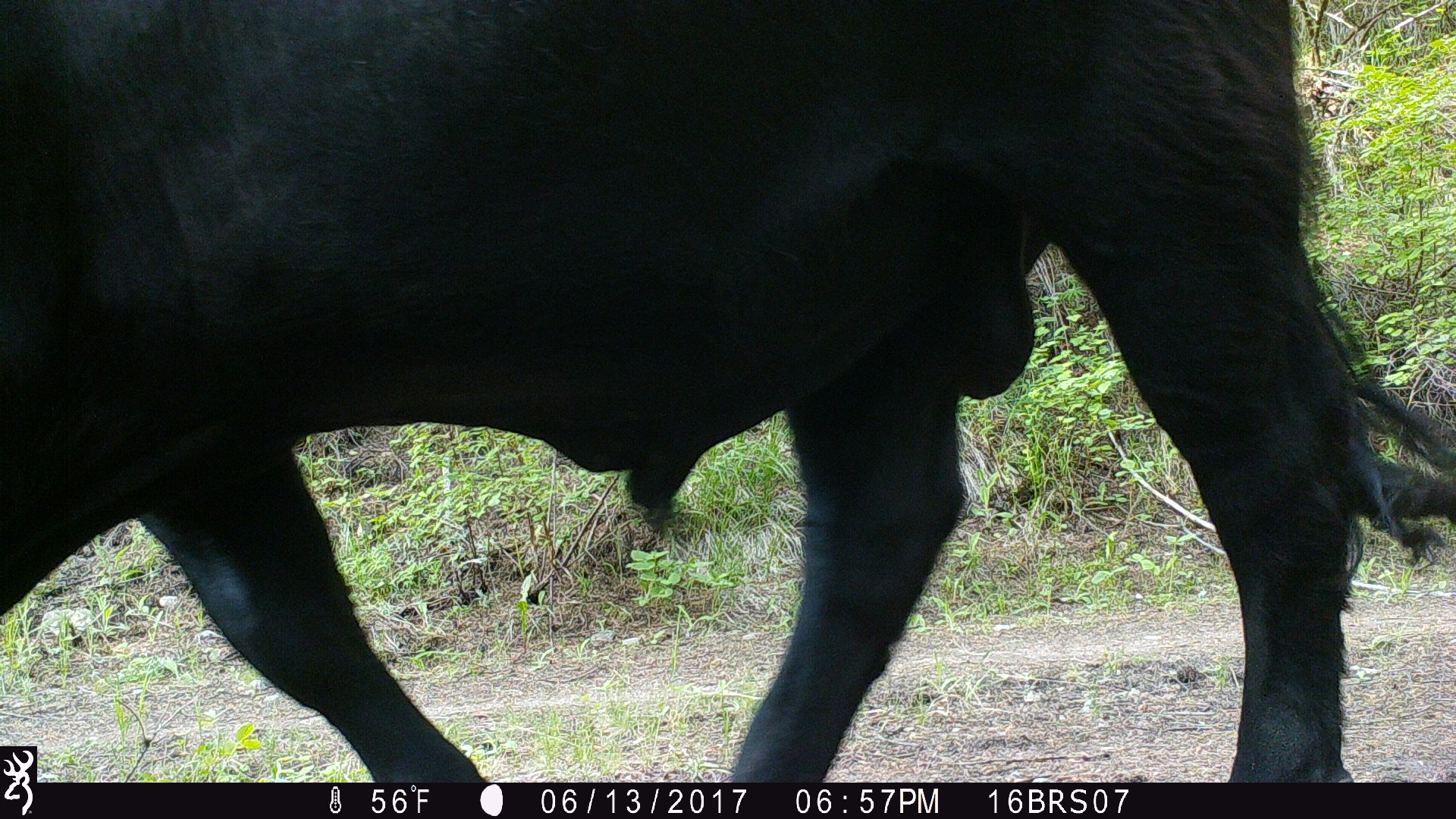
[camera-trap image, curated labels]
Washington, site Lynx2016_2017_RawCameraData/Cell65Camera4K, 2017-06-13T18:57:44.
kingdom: Animalia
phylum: Chordata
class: Mammalia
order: Artiodactyla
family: Bovidae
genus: Bos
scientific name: Bos taurus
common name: domestic cattle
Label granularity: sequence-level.